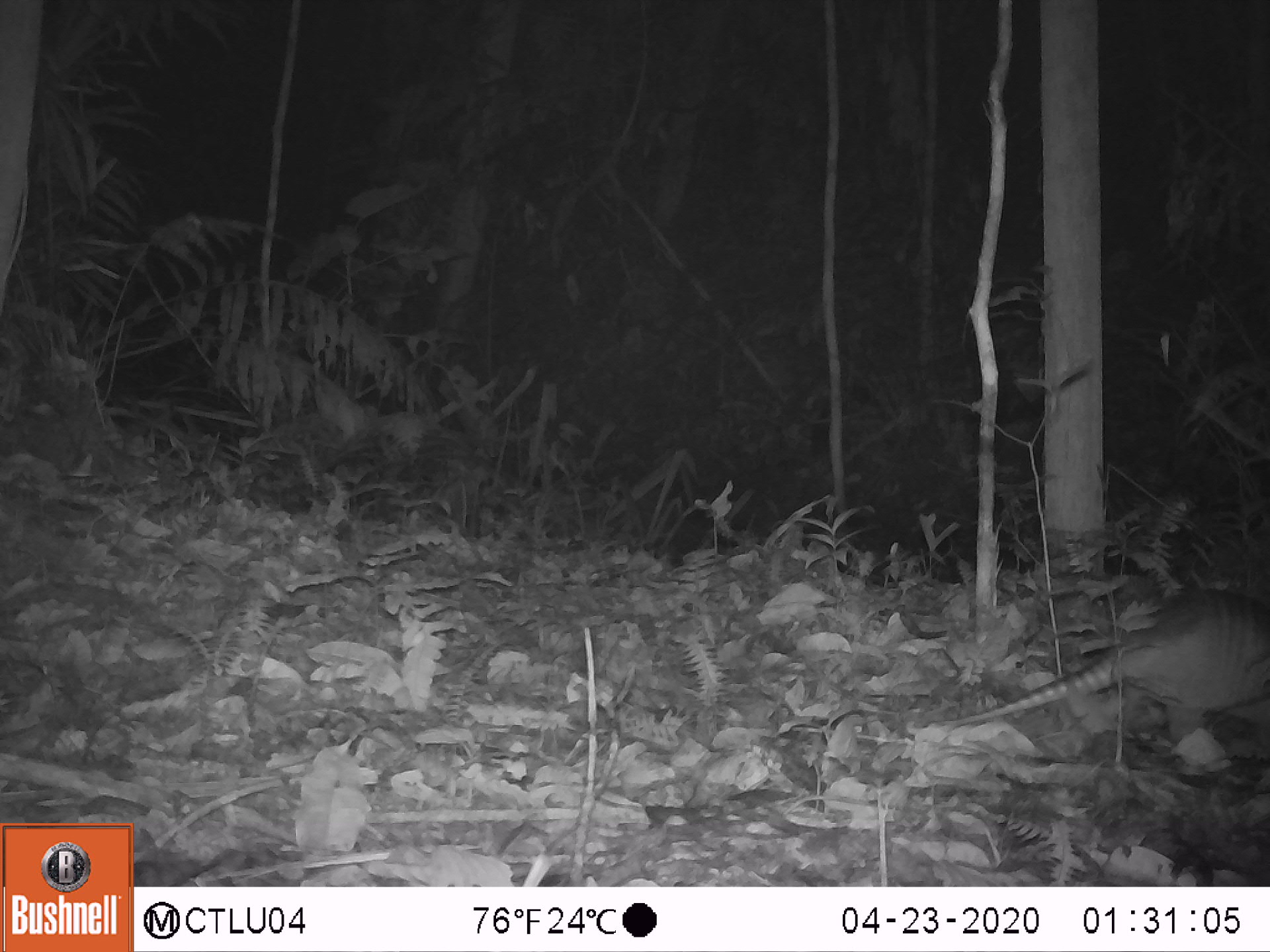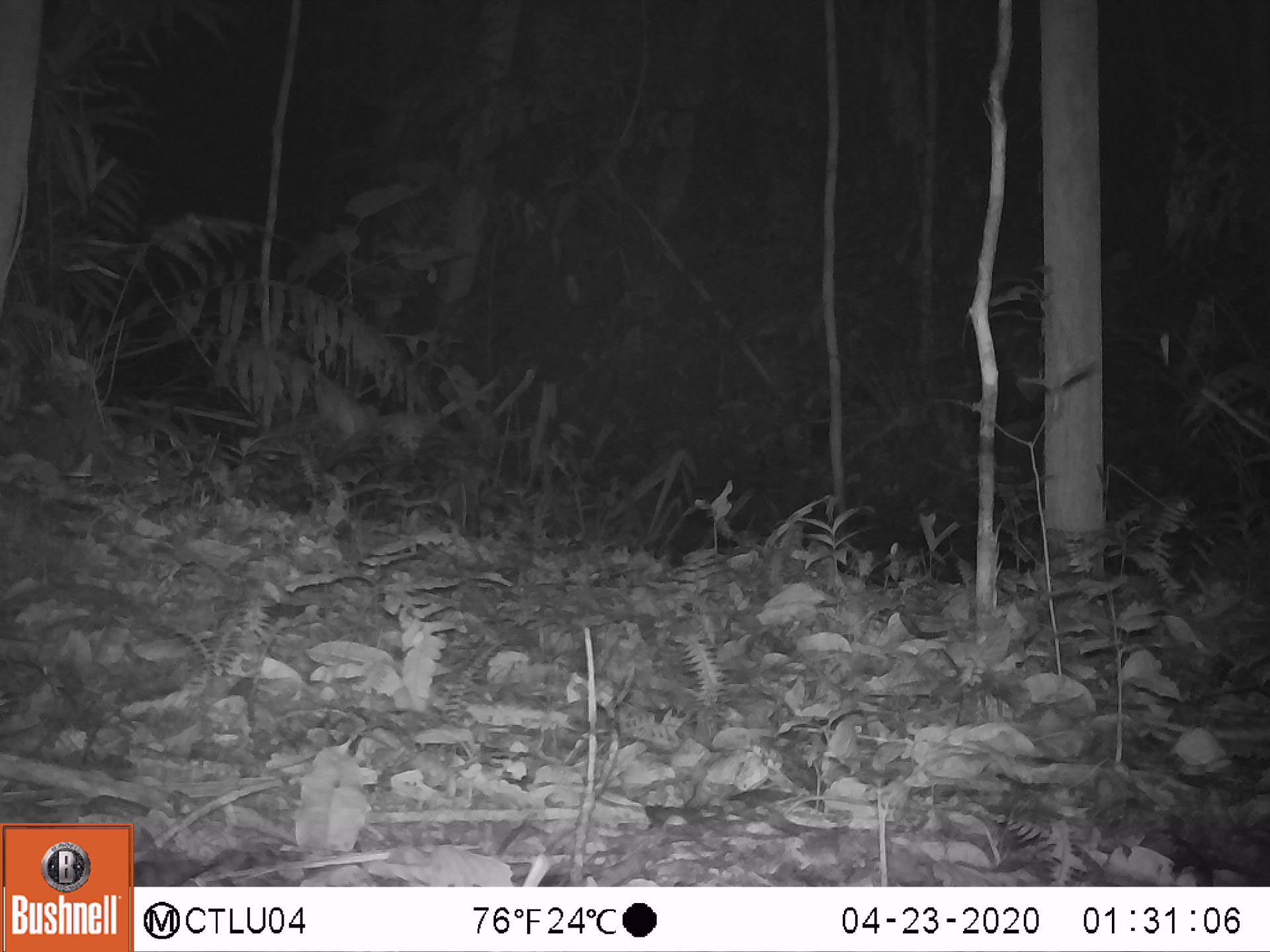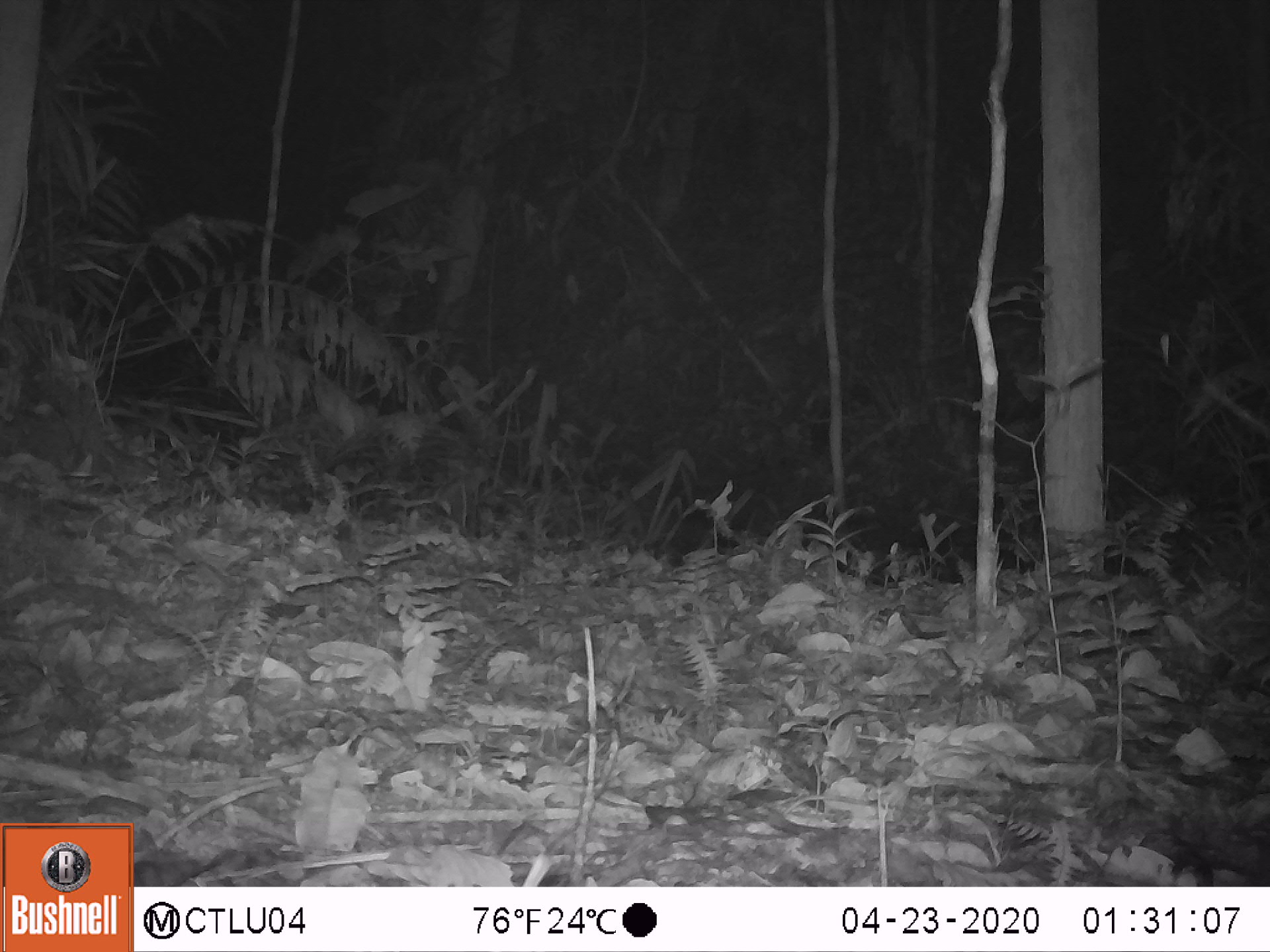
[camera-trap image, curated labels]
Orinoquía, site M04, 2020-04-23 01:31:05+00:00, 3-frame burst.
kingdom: Animalia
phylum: Chordata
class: Mammalia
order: Cingulata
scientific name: Cingulata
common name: armadillo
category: unknown armadillo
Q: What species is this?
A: Unknown armadillo (armadillo) (Cingulata).